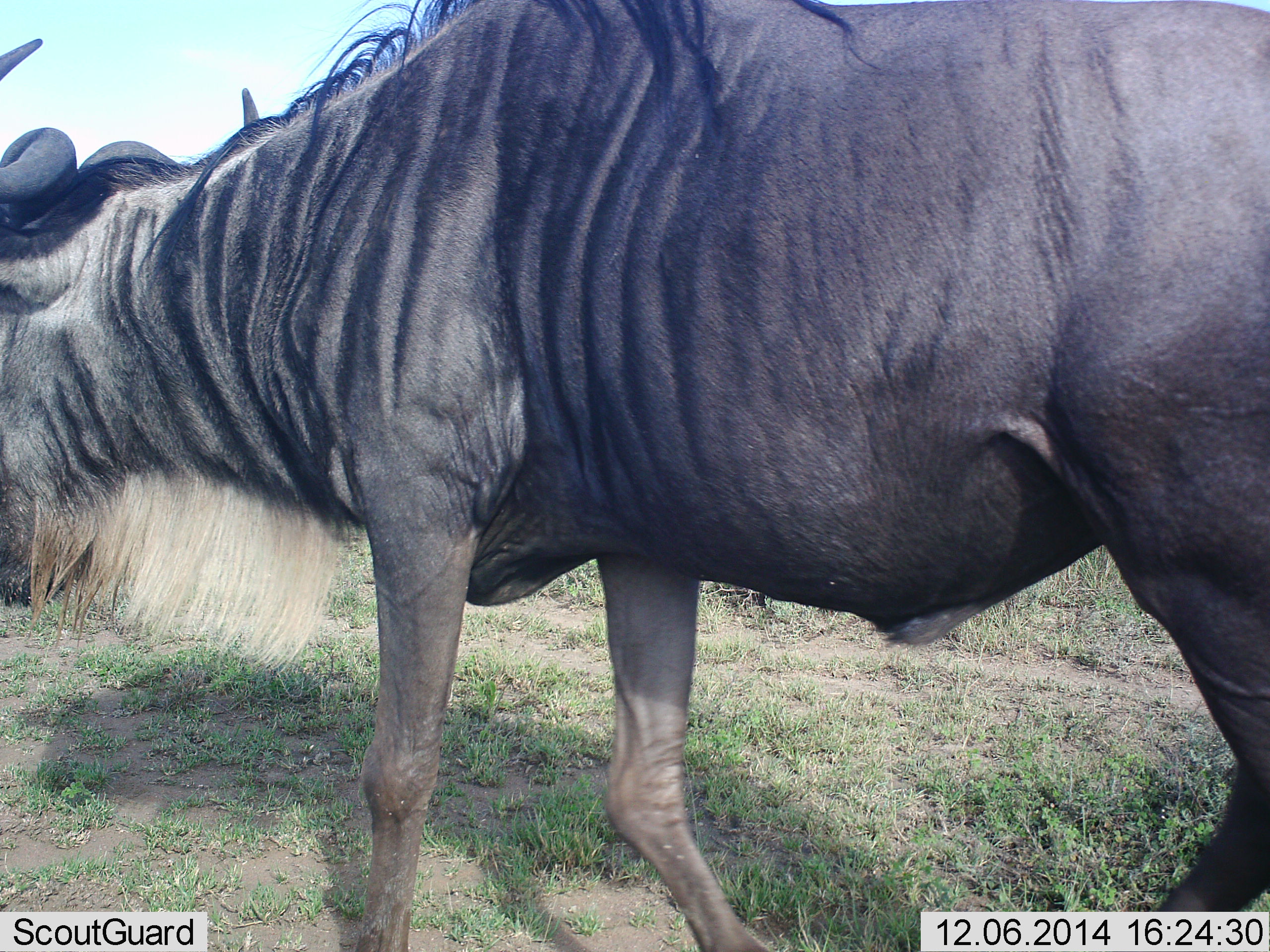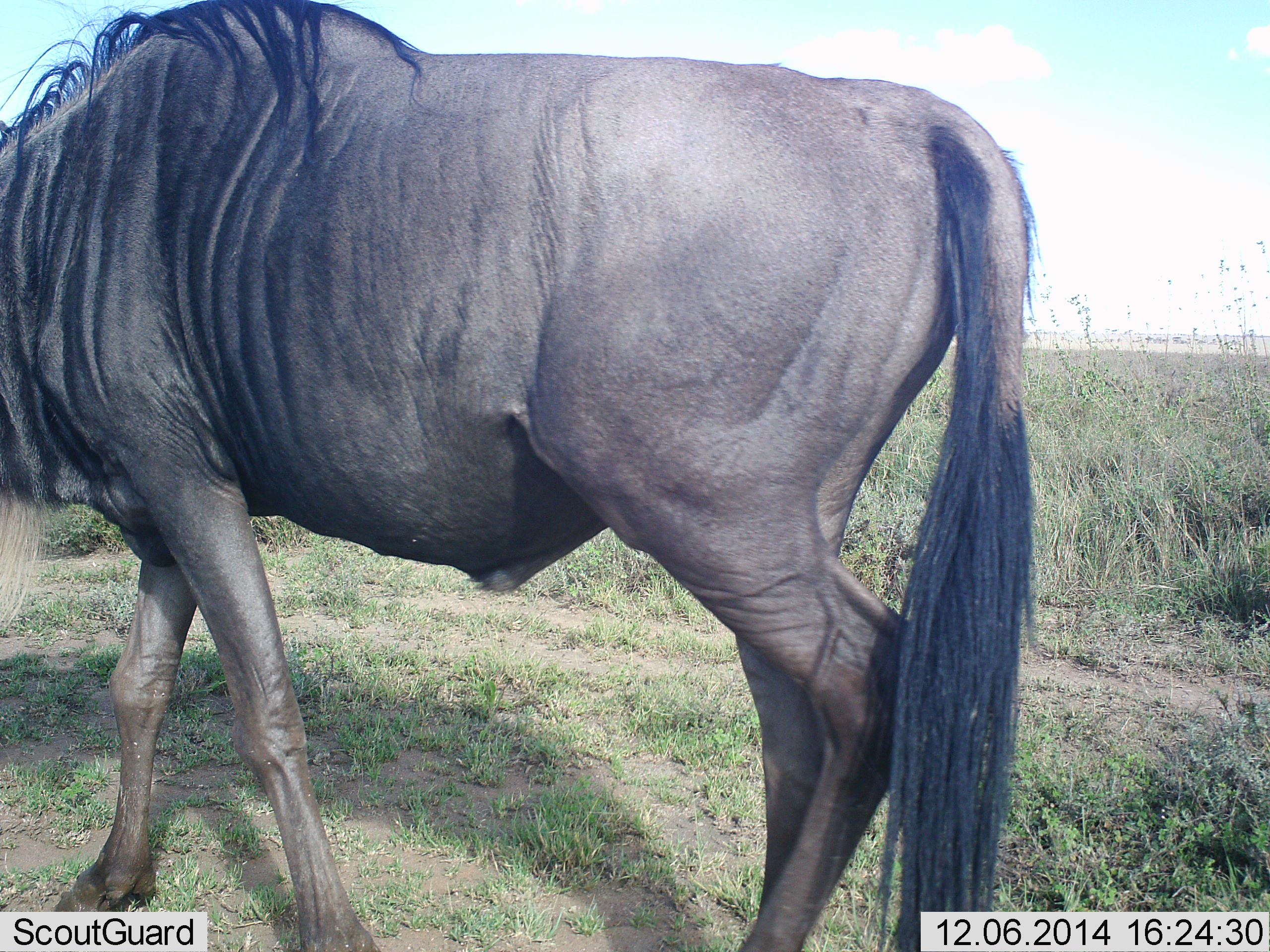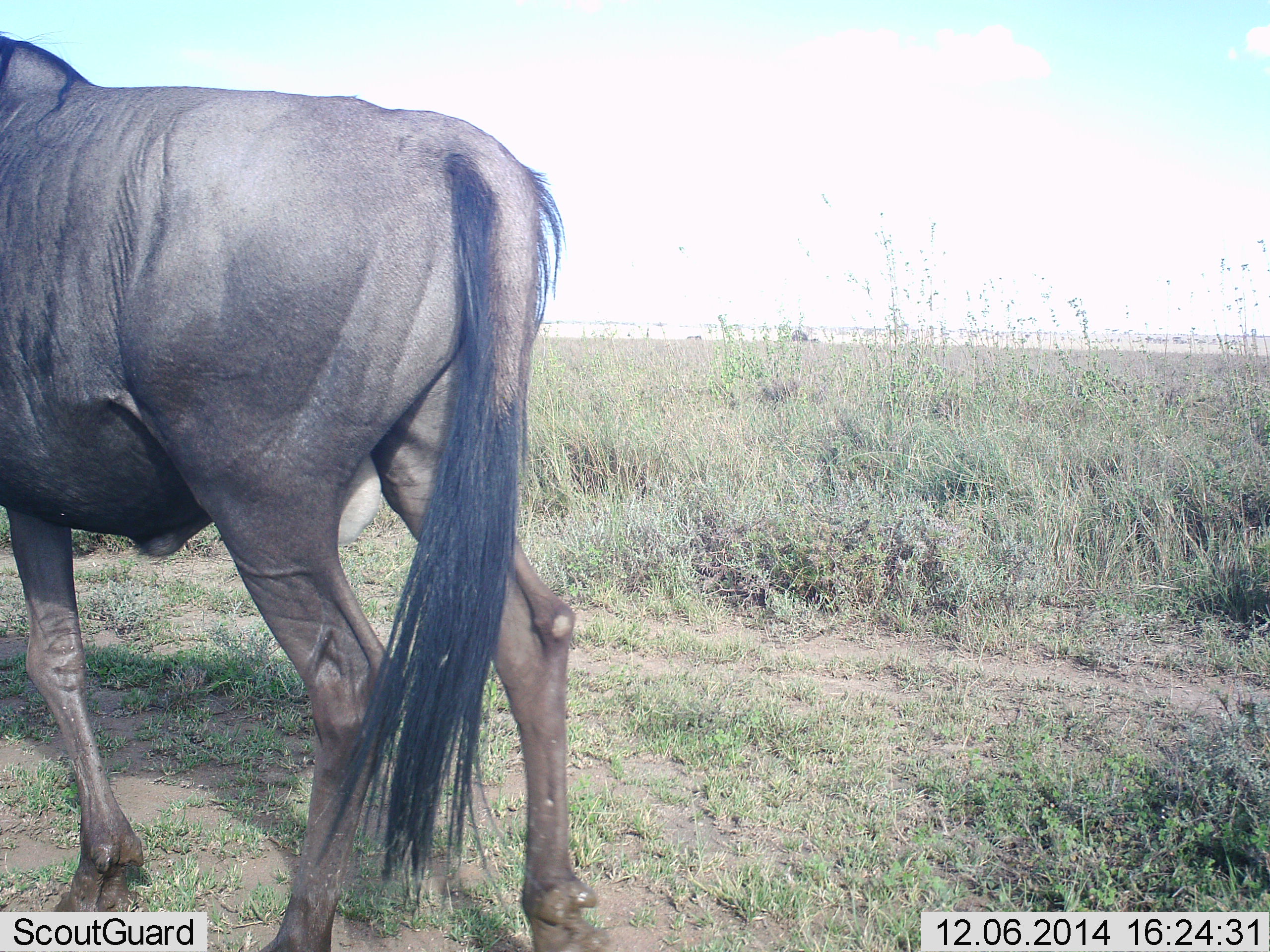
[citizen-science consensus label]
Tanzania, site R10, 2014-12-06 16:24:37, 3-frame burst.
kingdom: Animalia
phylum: Chordata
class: Mammalia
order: Artiodactyla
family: Bovidae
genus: Connochaetes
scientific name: Connochaetes taurinus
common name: blue wildebeest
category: wildebeest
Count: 1.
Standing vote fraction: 10%.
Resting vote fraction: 0%.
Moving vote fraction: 90%.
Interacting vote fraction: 0%.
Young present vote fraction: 0%.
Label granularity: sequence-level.